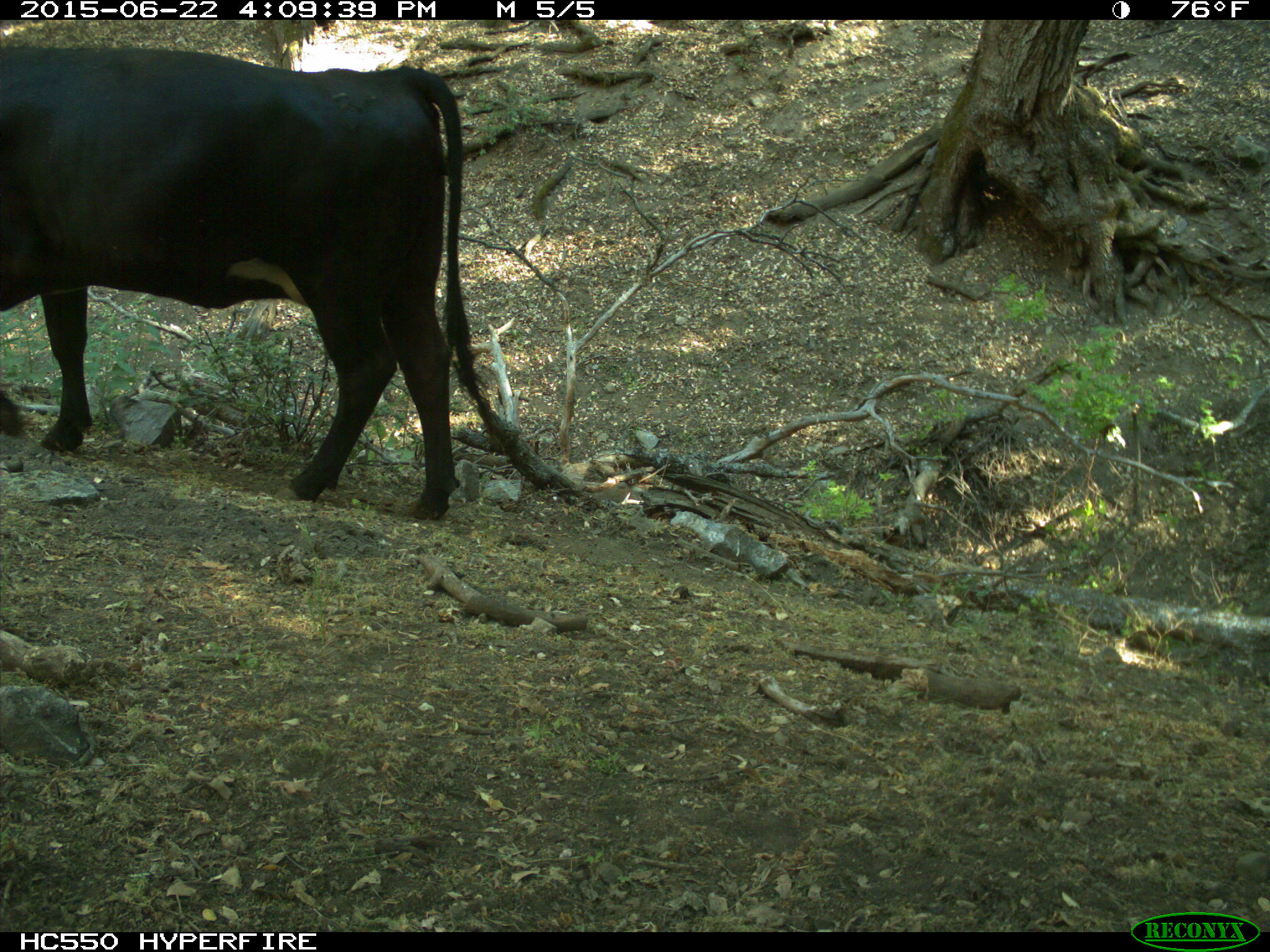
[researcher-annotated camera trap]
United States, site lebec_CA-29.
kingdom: Animalia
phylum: Chordata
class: Mammalia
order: Artiodactyla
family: Bovidae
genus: Bos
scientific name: Bos taurus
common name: domestic cow